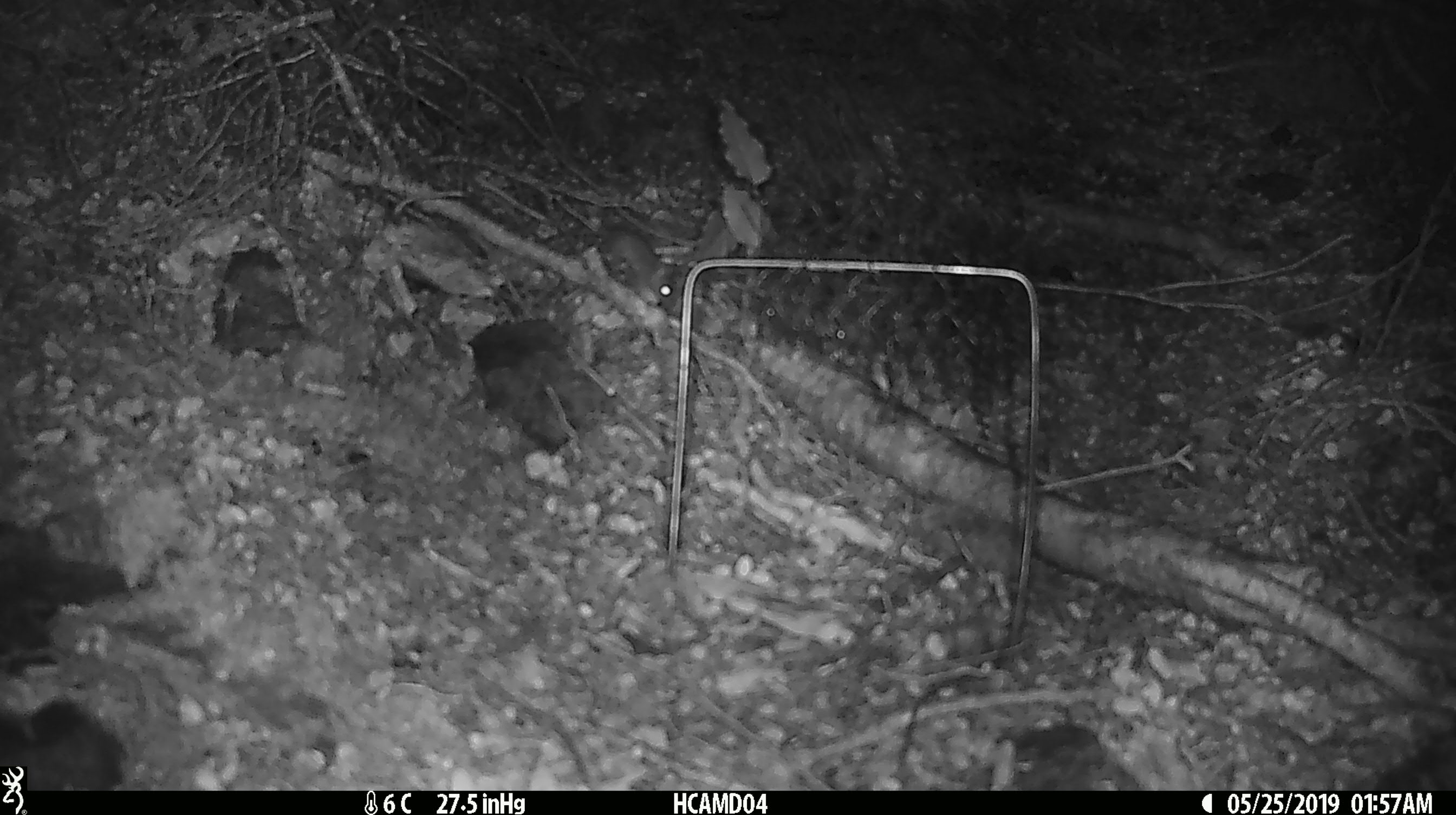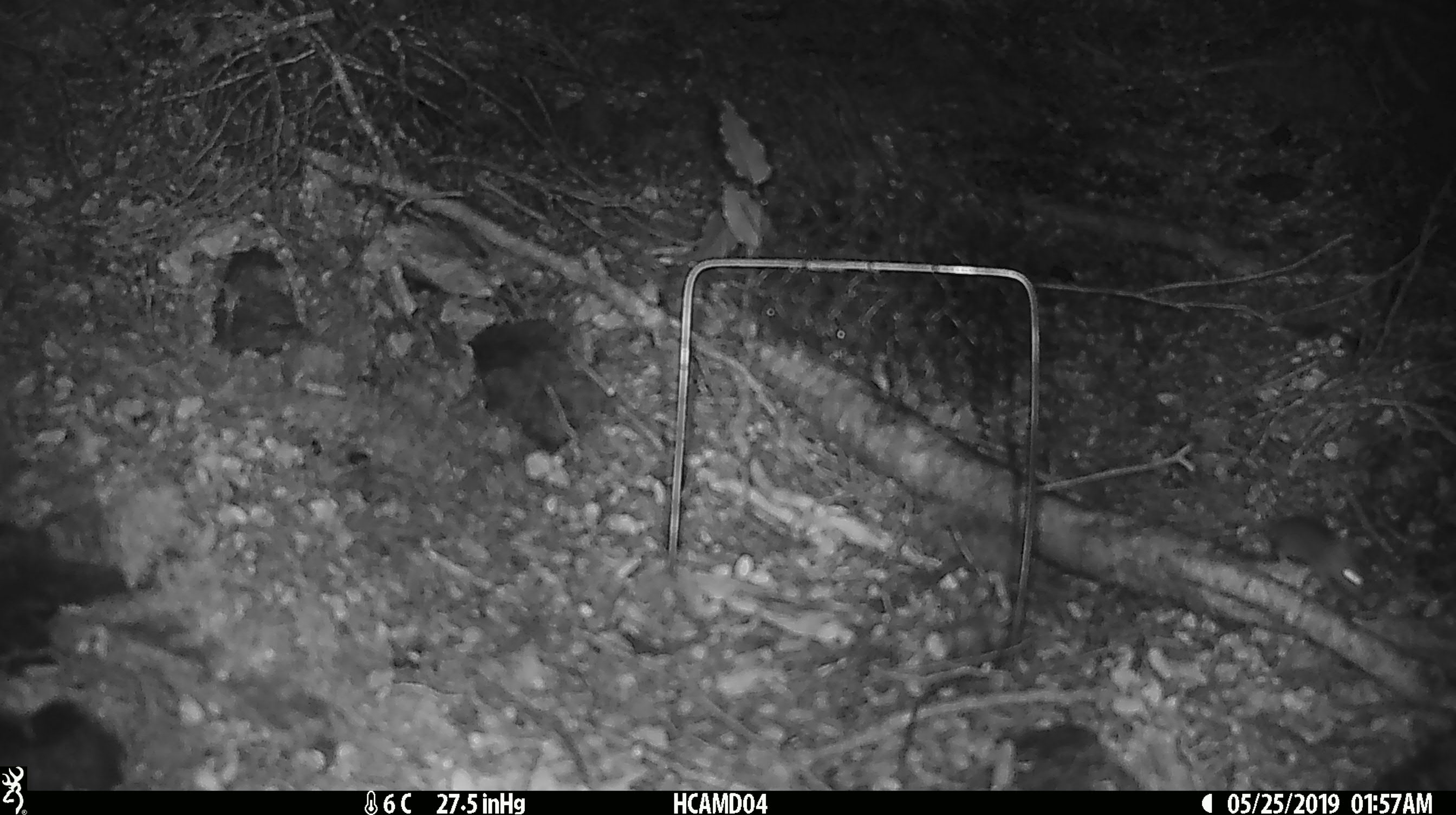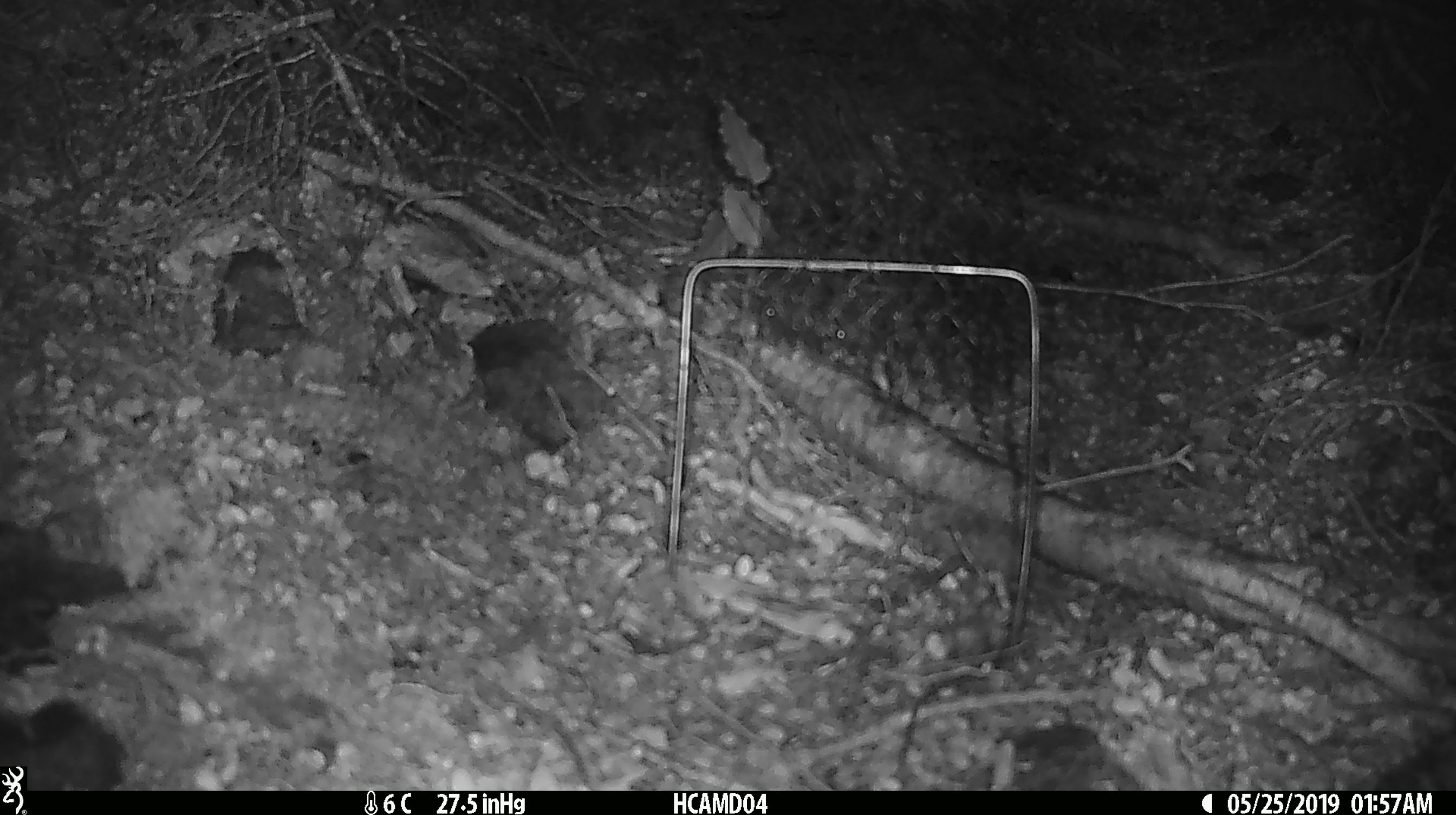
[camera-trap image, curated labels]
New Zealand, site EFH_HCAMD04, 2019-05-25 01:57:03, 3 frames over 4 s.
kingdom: Animalia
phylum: Chordata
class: Mammalia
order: Rodentia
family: Muridae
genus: Mus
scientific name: Mus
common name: mouse